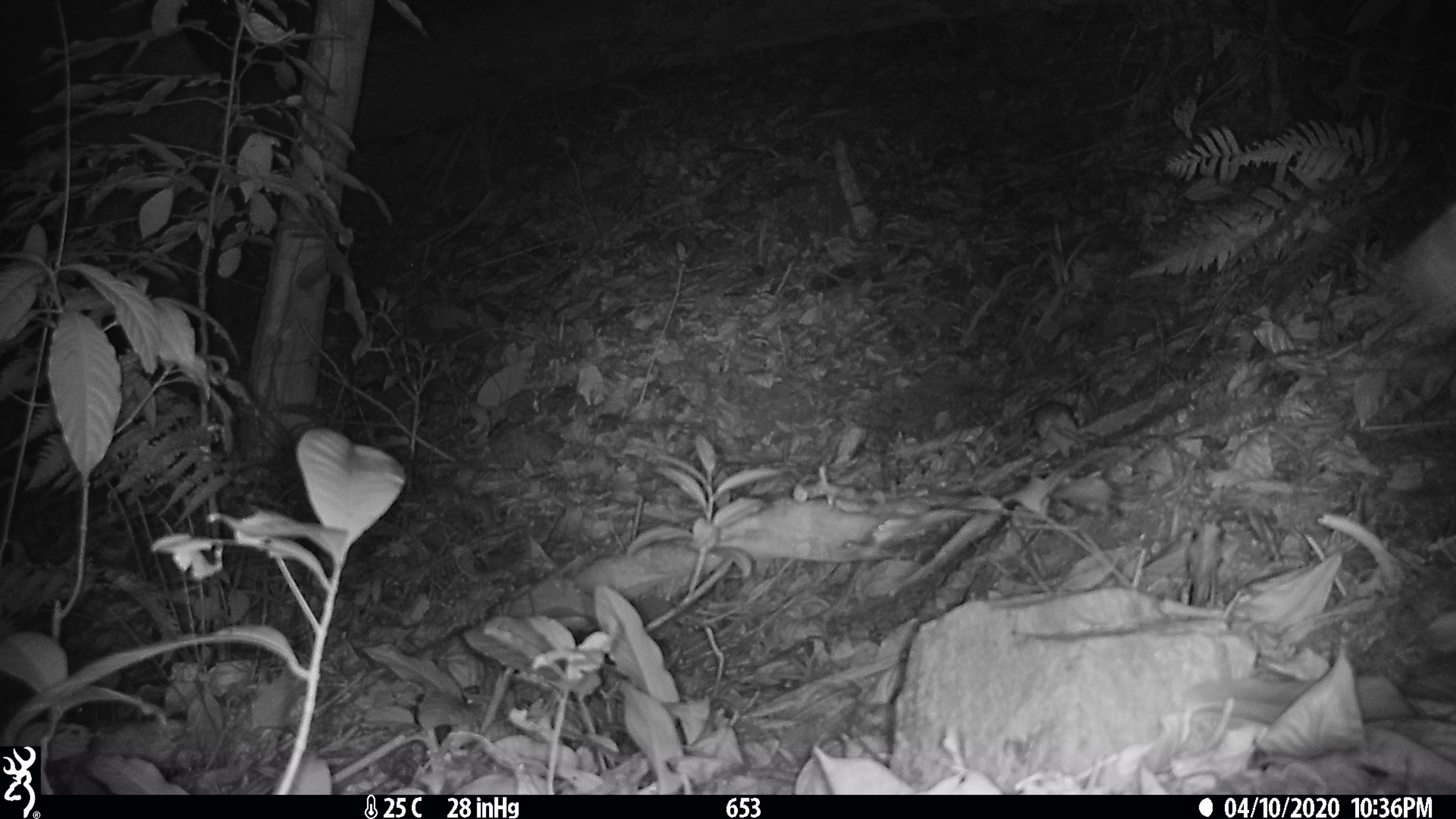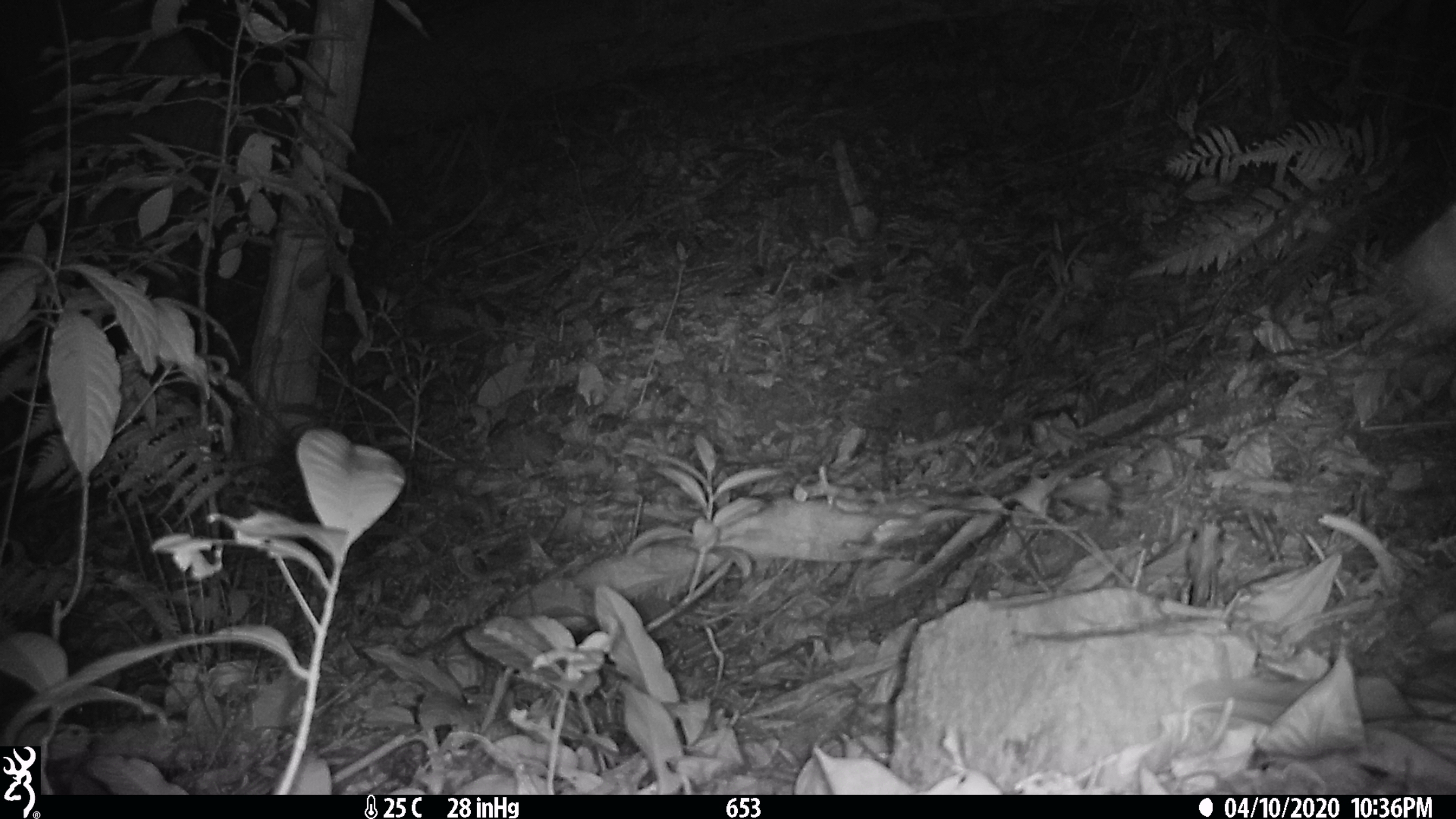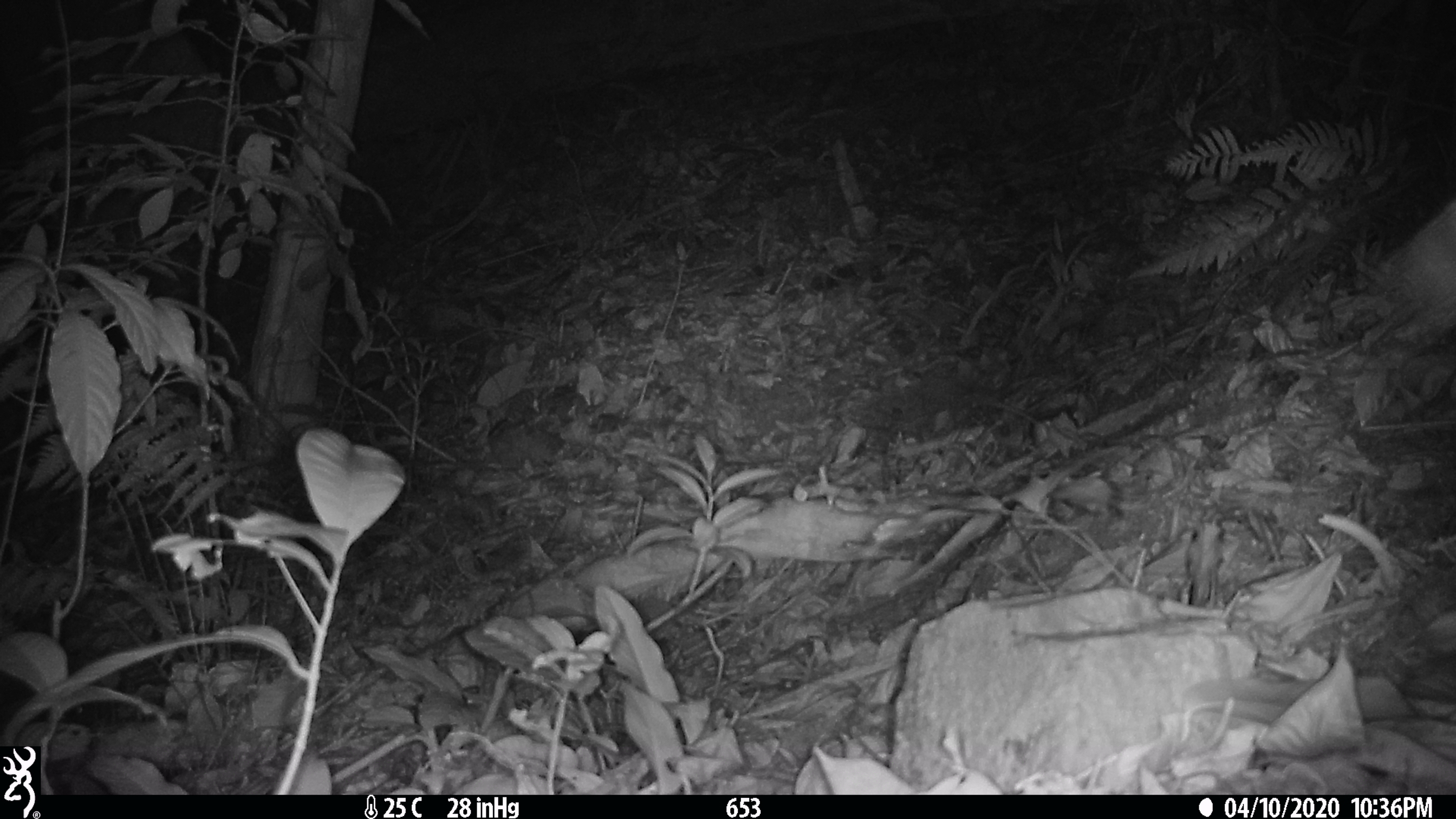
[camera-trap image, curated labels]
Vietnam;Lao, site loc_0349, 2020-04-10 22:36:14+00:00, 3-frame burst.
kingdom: Animalia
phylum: Chordata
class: Mammalia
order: Rodentia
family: Muridae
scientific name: Muridae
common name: old-world mice and rats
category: unidentified murid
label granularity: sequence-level